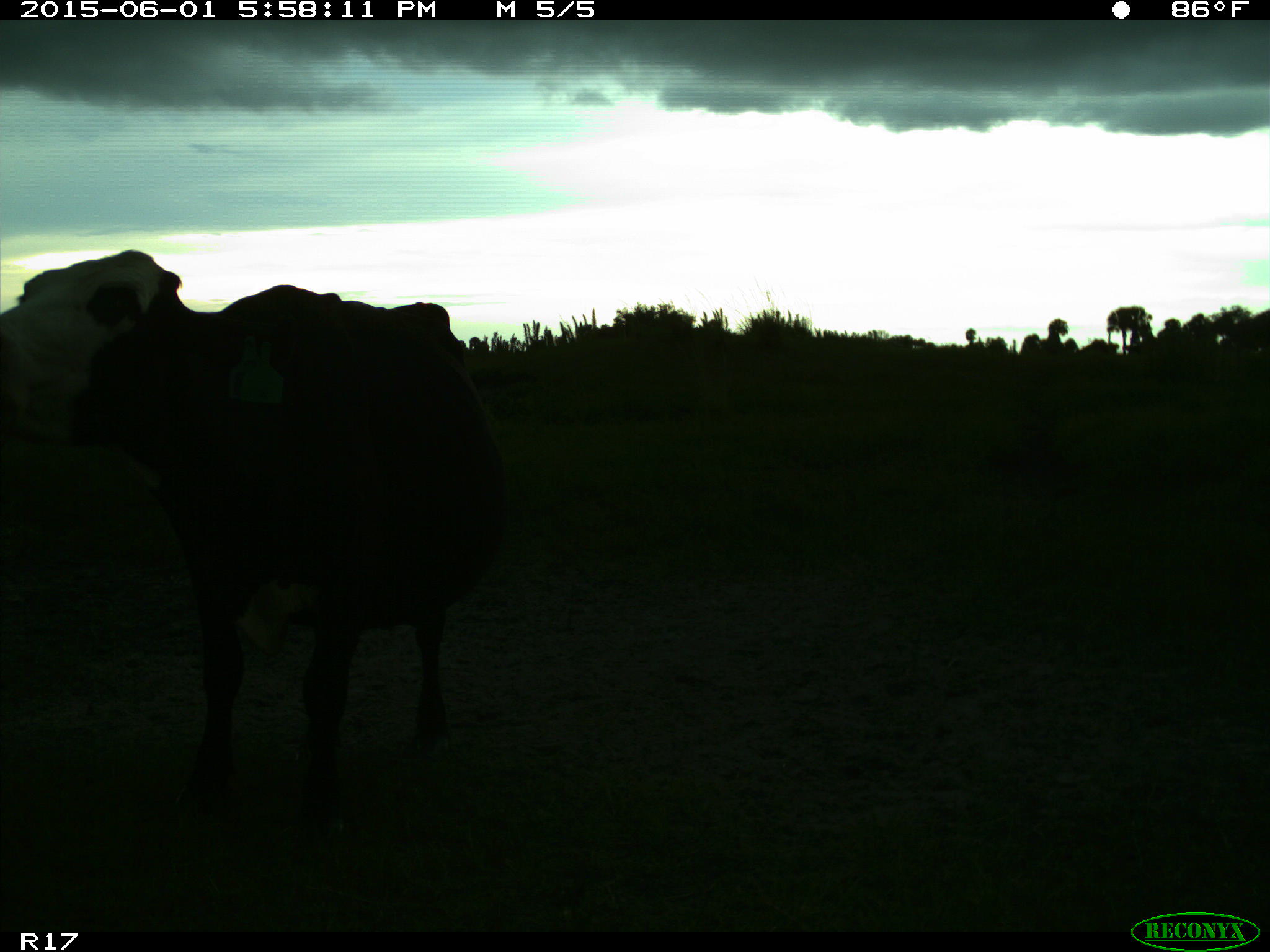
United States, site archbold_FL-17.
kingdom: Animalia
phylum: Chordata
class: Mammalia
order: Artiodactyla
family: Bovidae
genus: Bos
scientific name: Bos taurus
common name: domestic cow